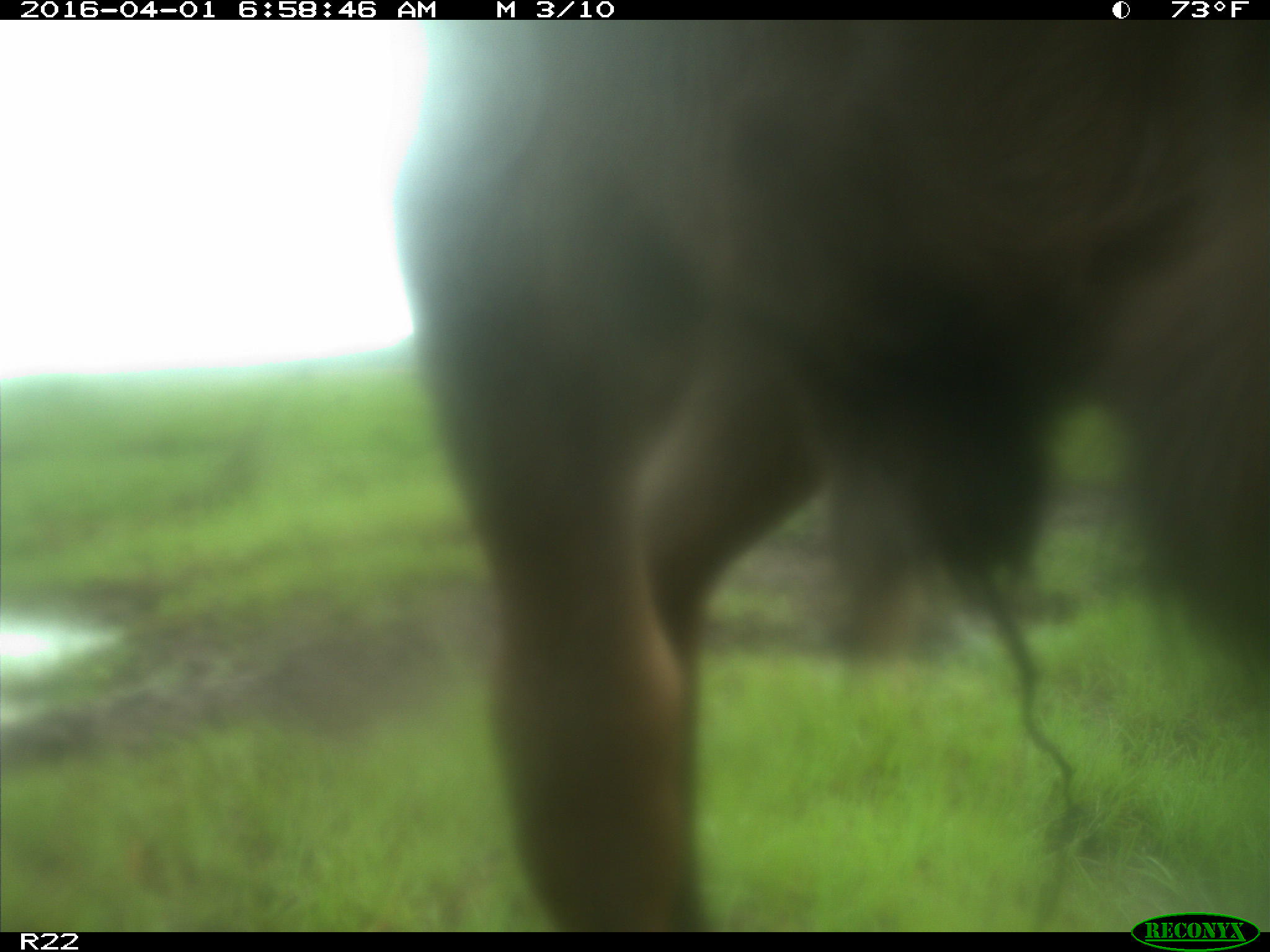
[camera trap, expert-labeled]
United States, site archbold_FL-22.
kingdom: Animalia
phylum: Chordata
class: Mammalia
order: Artiodactyla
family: Bovidae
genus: Bos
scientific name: Bos taurus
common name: domestic cow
Bos taurus (domestic cow).